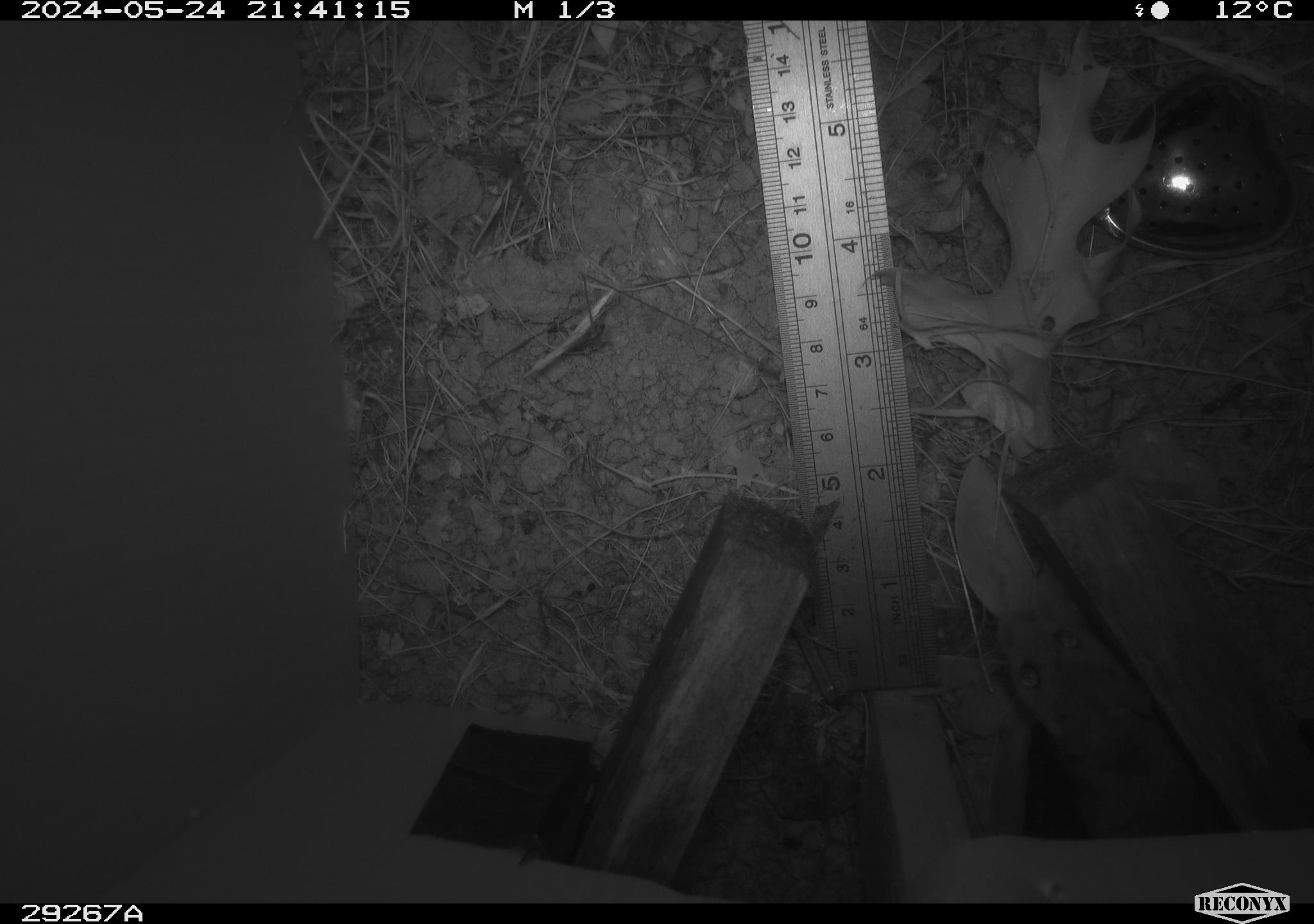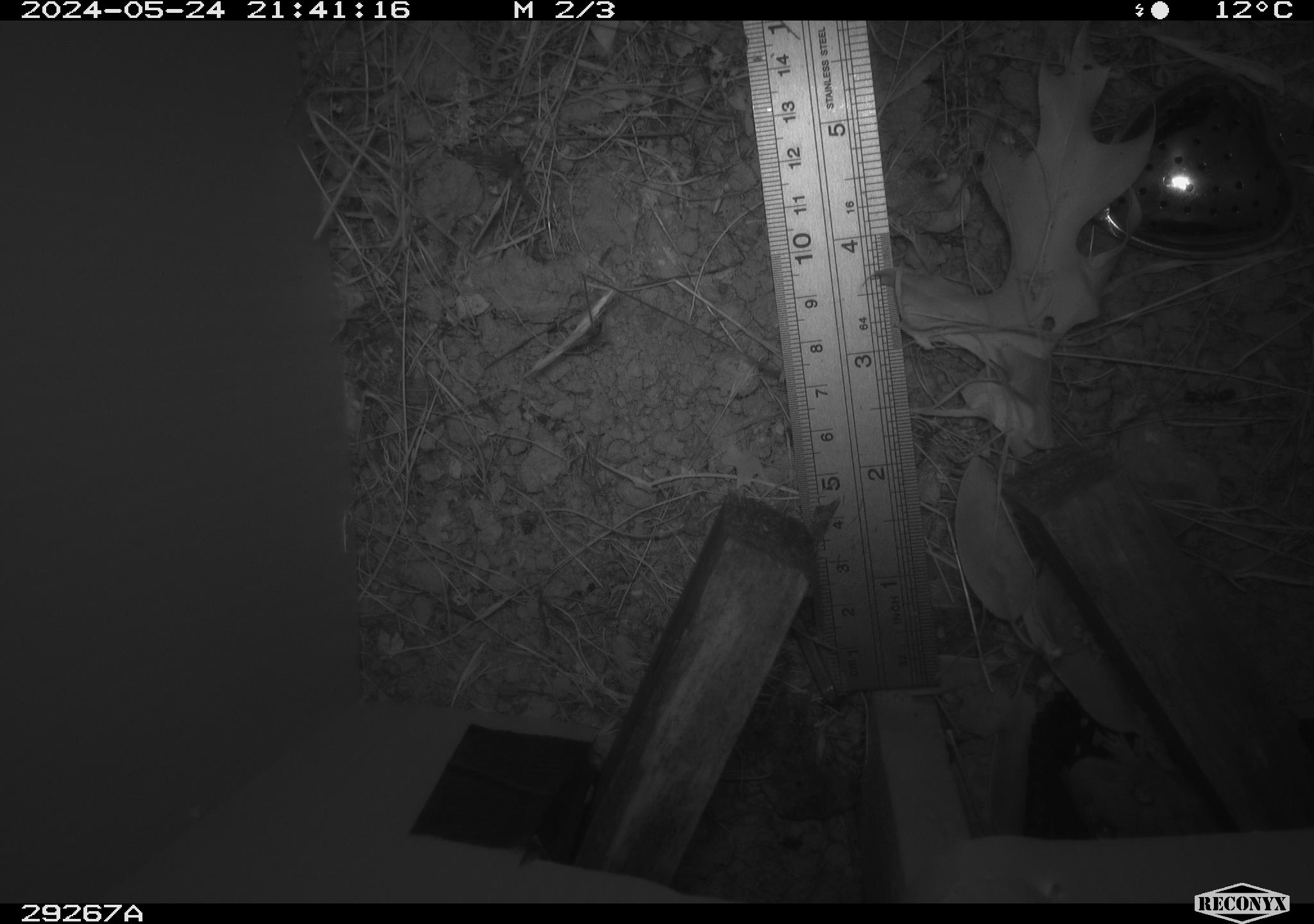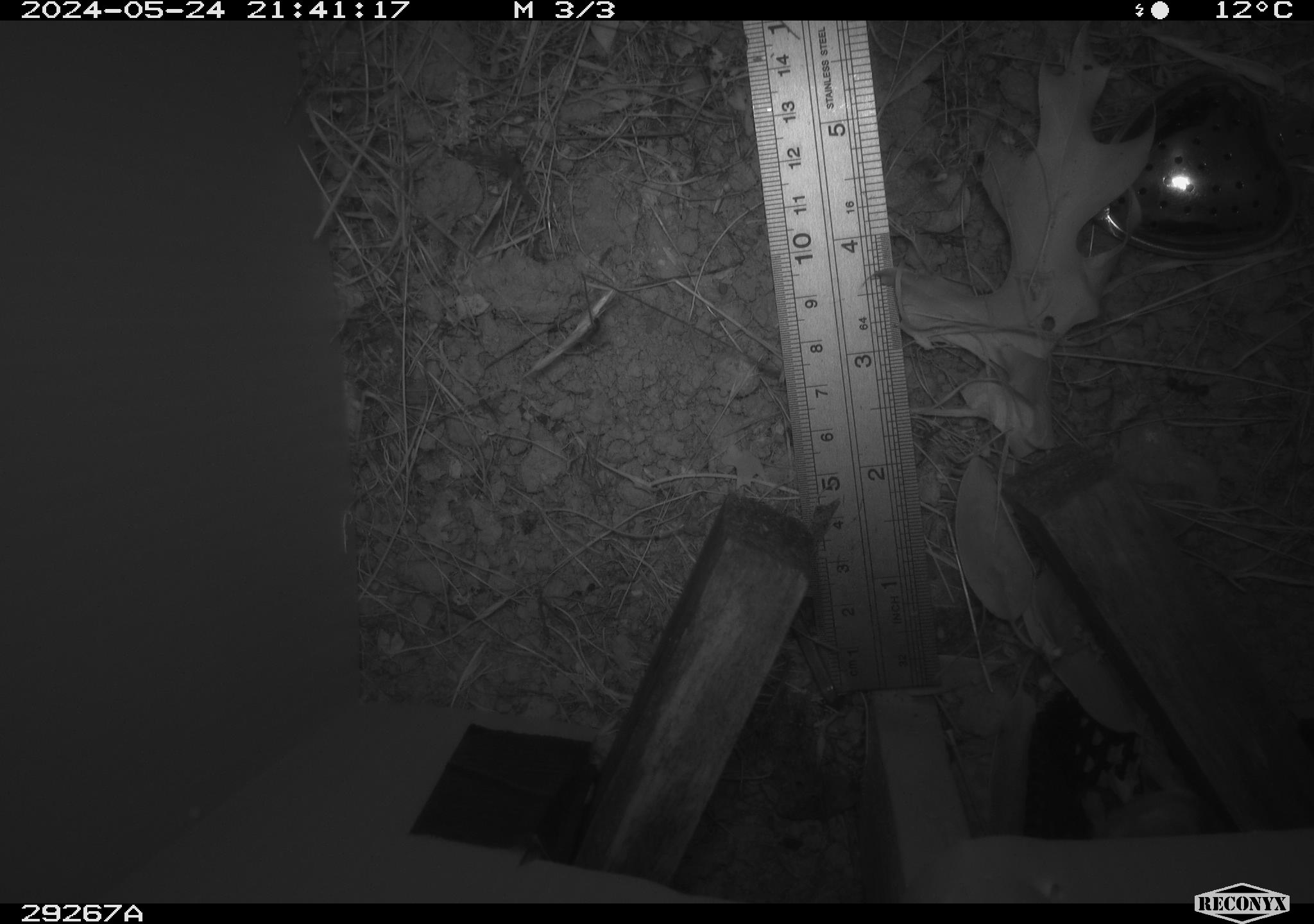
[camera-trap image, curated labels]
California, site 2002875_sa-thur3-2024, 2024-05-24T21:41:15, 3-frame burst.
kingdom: Animalia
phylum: Chordata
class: Mammalia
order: Rodentia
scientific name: Rodentia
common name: rodent